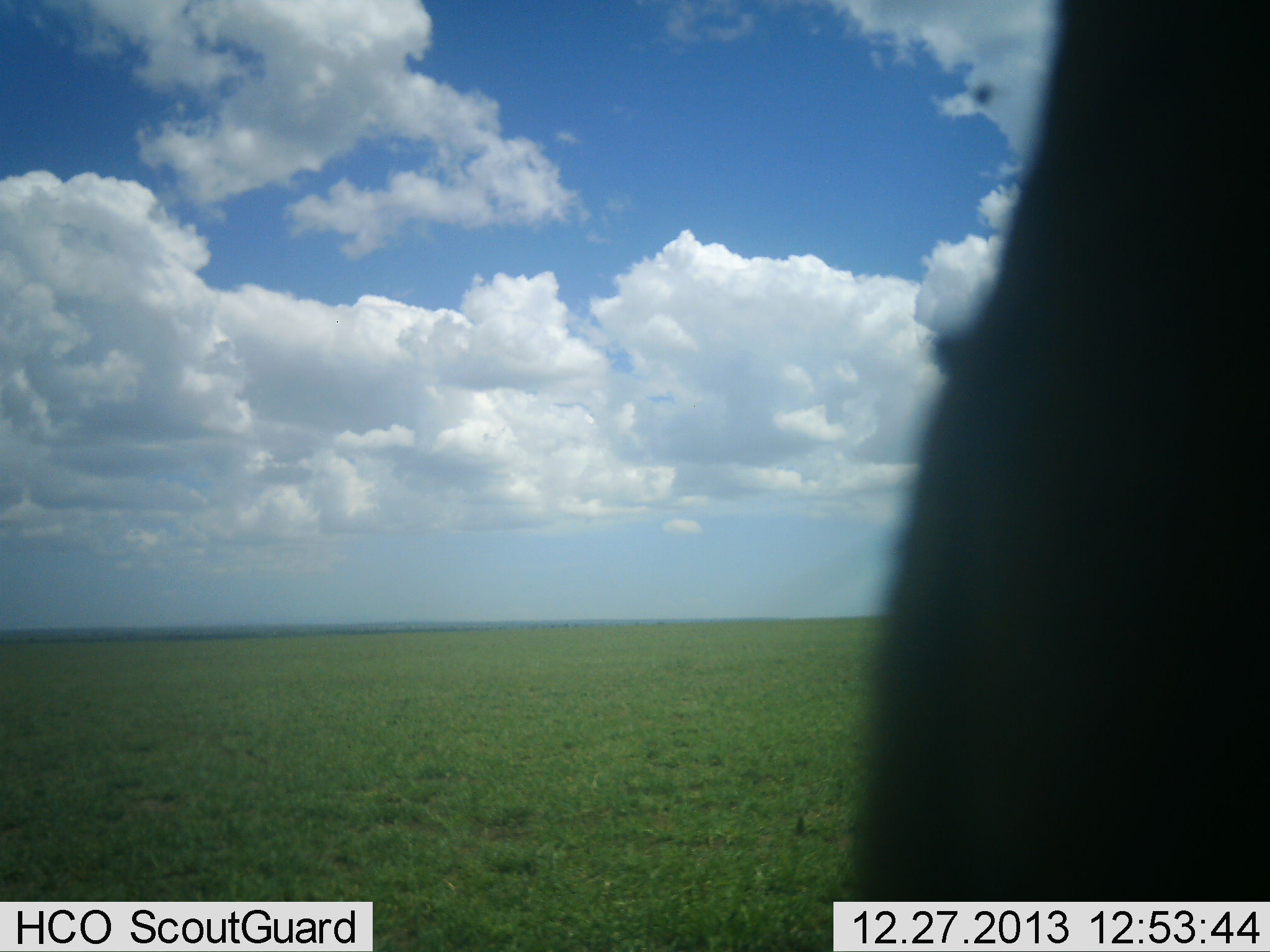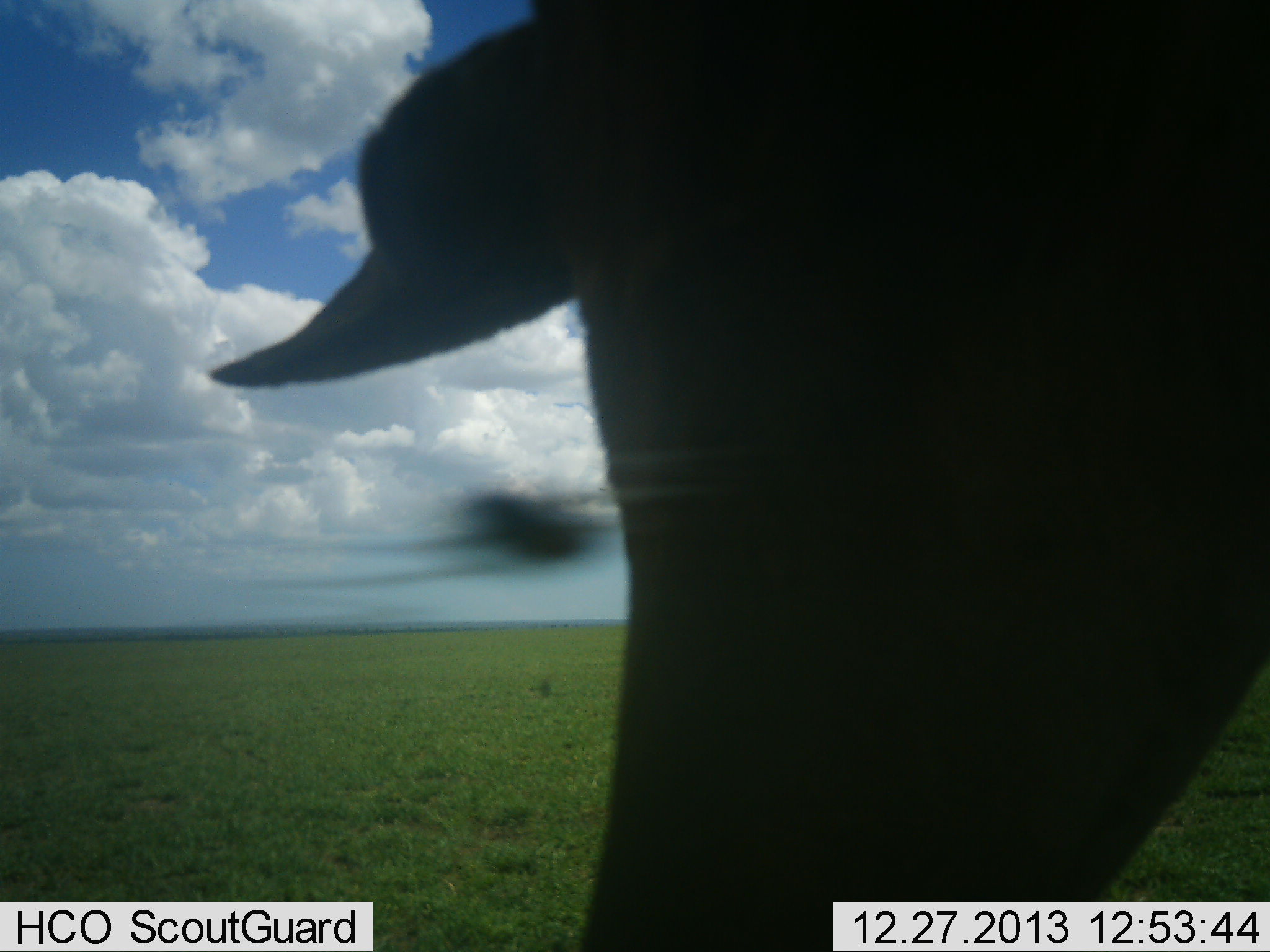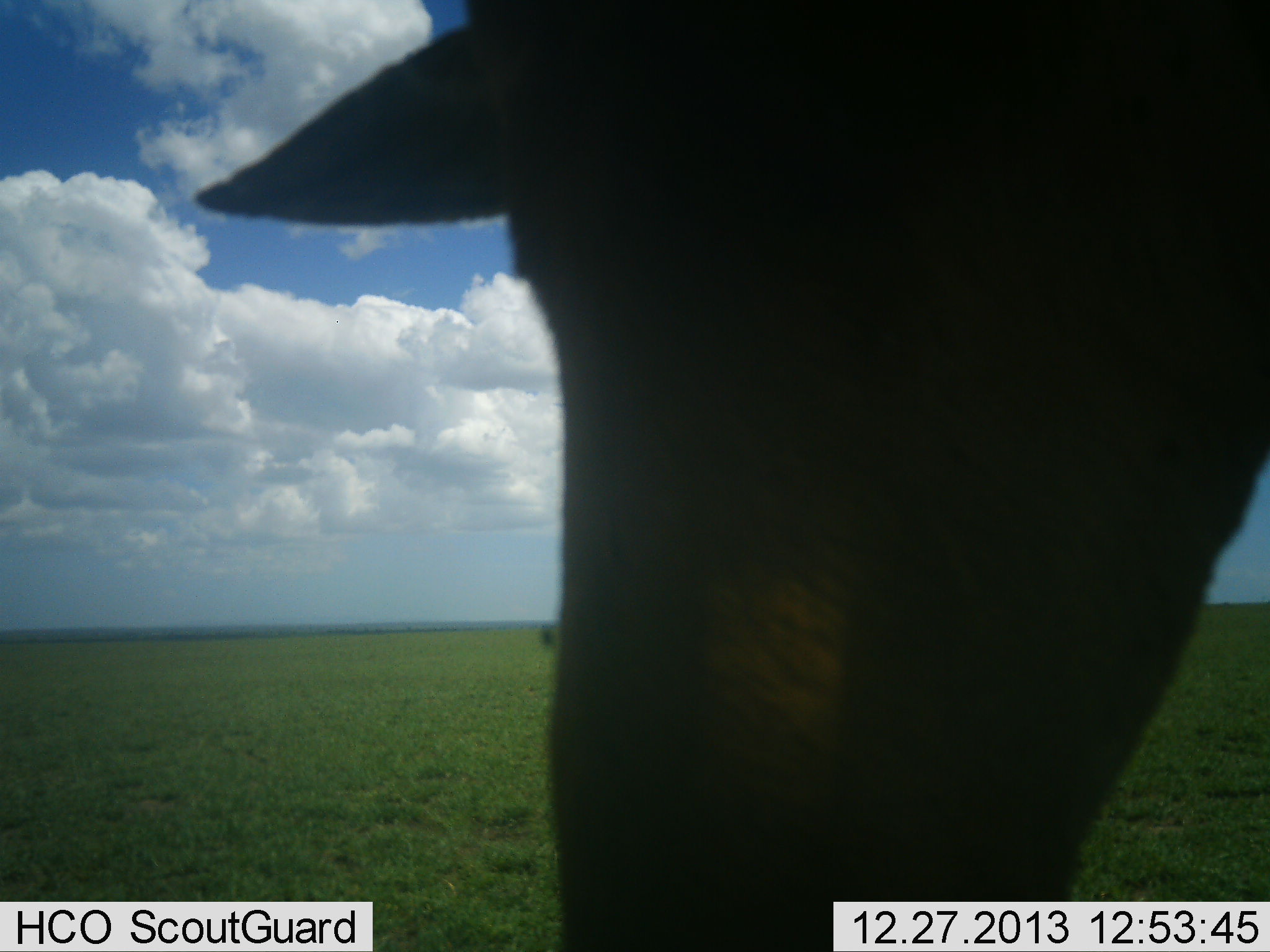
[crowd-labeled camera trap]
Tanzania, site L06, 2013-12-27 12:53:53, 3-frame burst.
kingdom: Animalia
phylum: Arthropoda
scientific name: Arthropoda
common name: arthropods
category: insectspider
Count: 1.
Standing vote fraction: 0%.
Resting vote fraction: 0%.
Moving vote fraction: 100%.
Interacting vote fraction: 0%.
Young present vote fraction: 0%.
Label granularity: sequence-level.